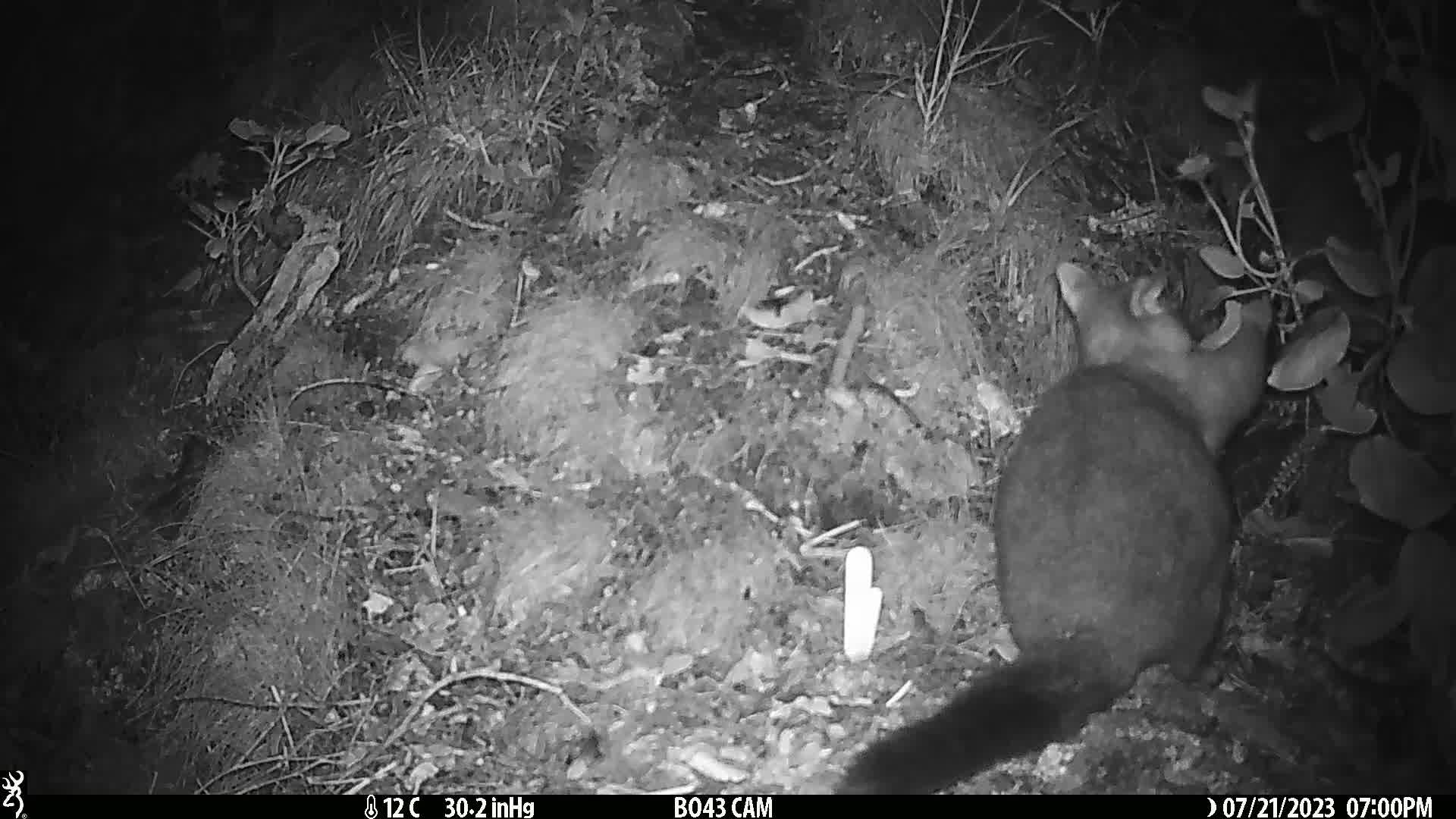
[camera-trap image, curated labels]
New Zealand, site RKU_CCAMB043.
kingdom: Animalia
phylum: Chordata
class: Mammalia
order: Diprotodontia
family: Phalangeridae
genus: Trichosurus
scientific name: Trichosurus vulpecula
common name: common brushtail possum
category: possum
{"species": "possum (common brushtail possum) (Trichosurus vulpecula)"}